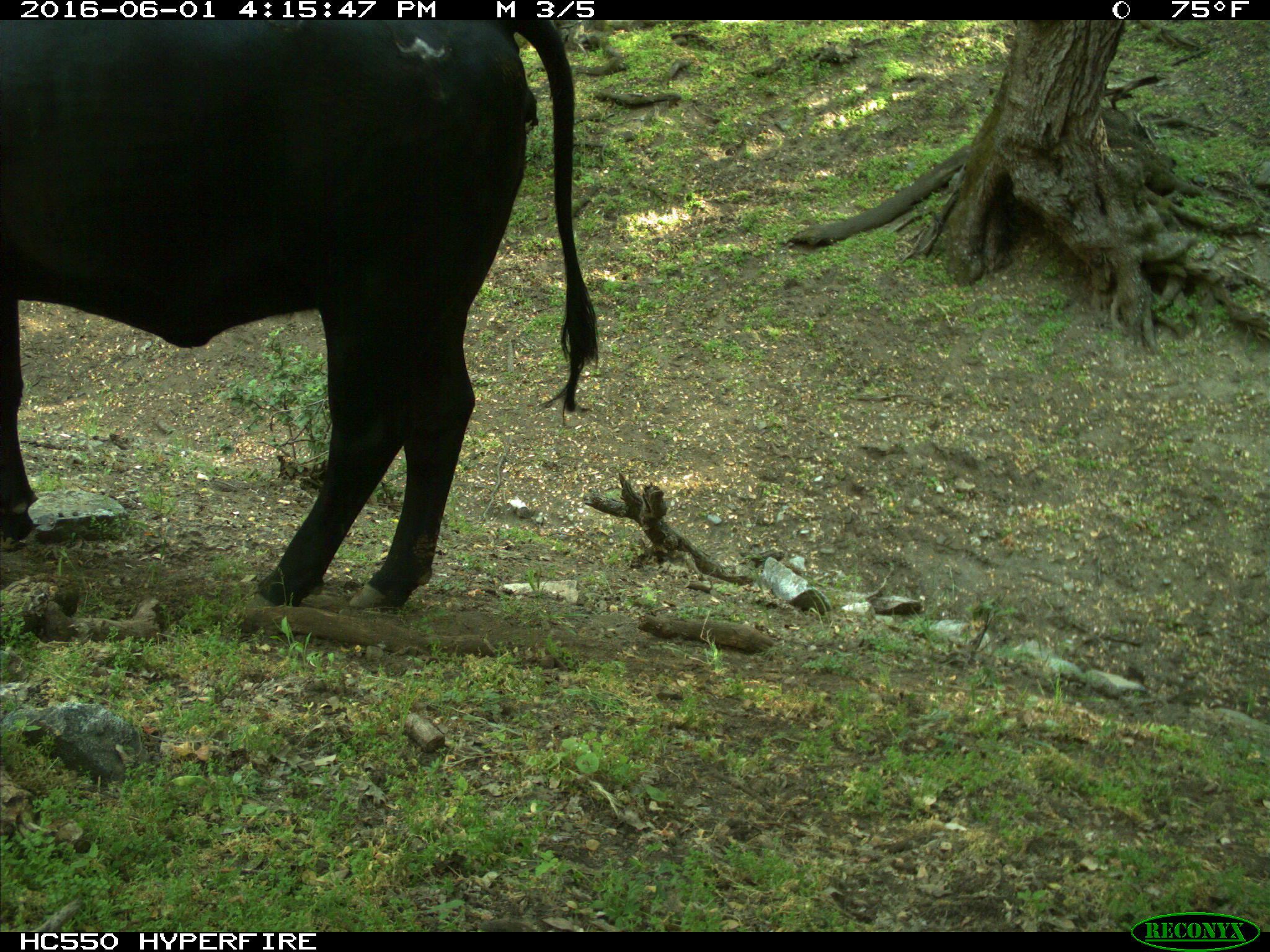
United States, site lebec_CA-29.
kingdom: Animalia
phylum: Chordata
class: Mammalia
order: Artiodactyla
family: Bovidae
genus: Bos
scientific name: Bos taurus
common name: domestic cow